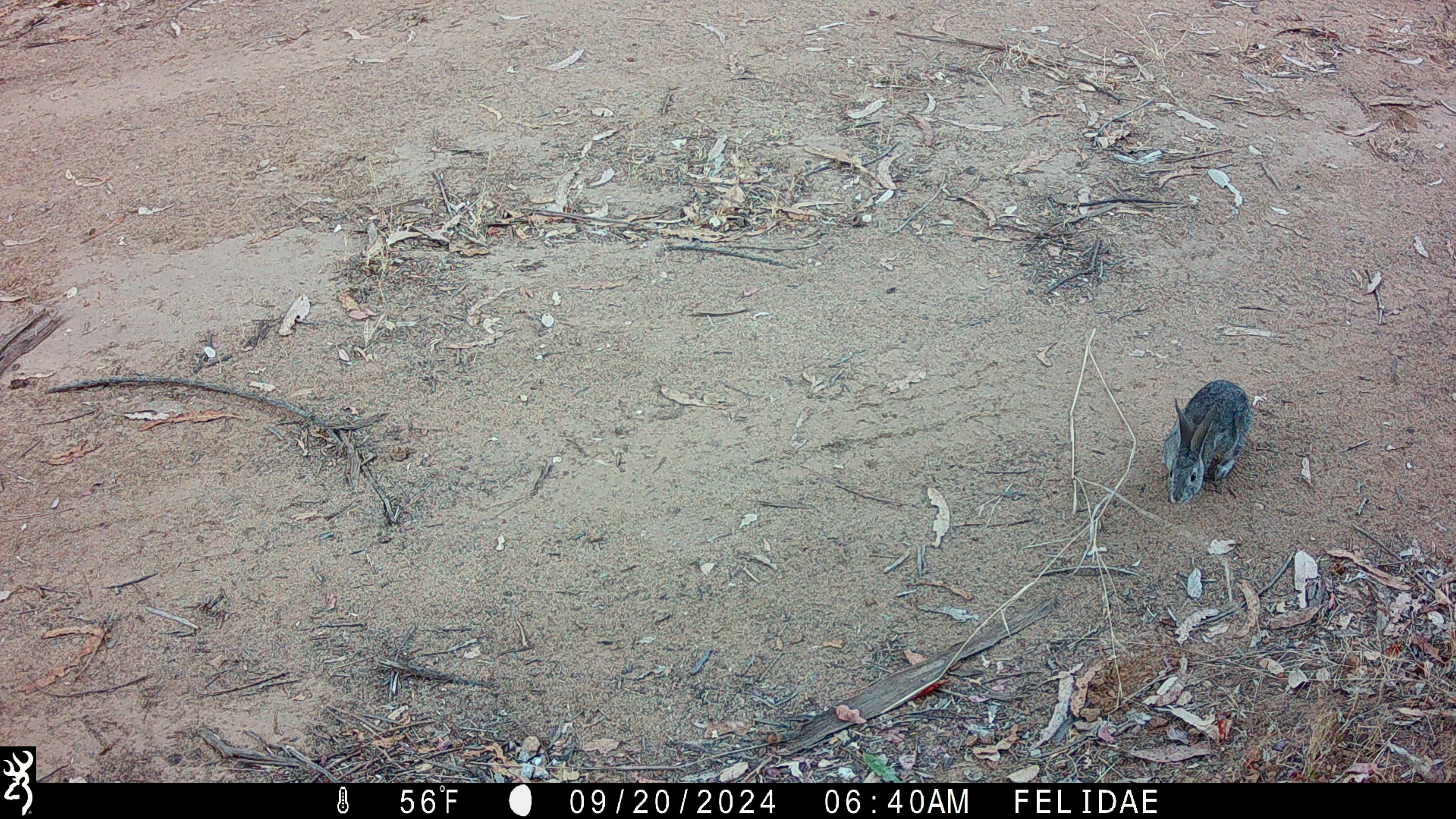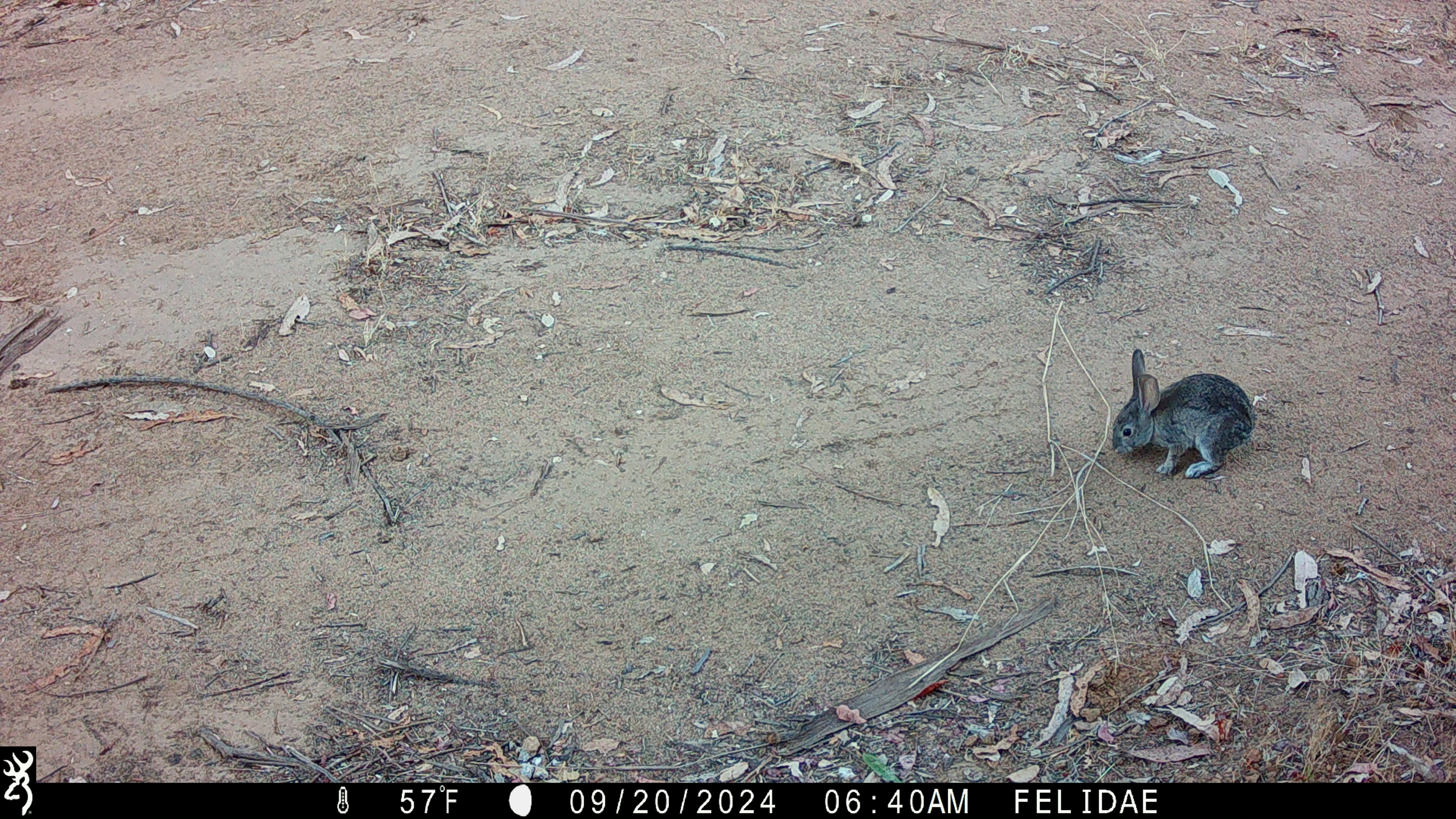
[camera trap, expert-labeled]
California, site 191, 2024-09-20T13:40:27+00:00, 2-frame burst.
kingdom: Animalia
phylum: Chordata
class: Mammalia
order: Lagomorpha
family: Leporidae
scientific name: Leporidae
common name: rabbit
Rabbit (Leporidae).